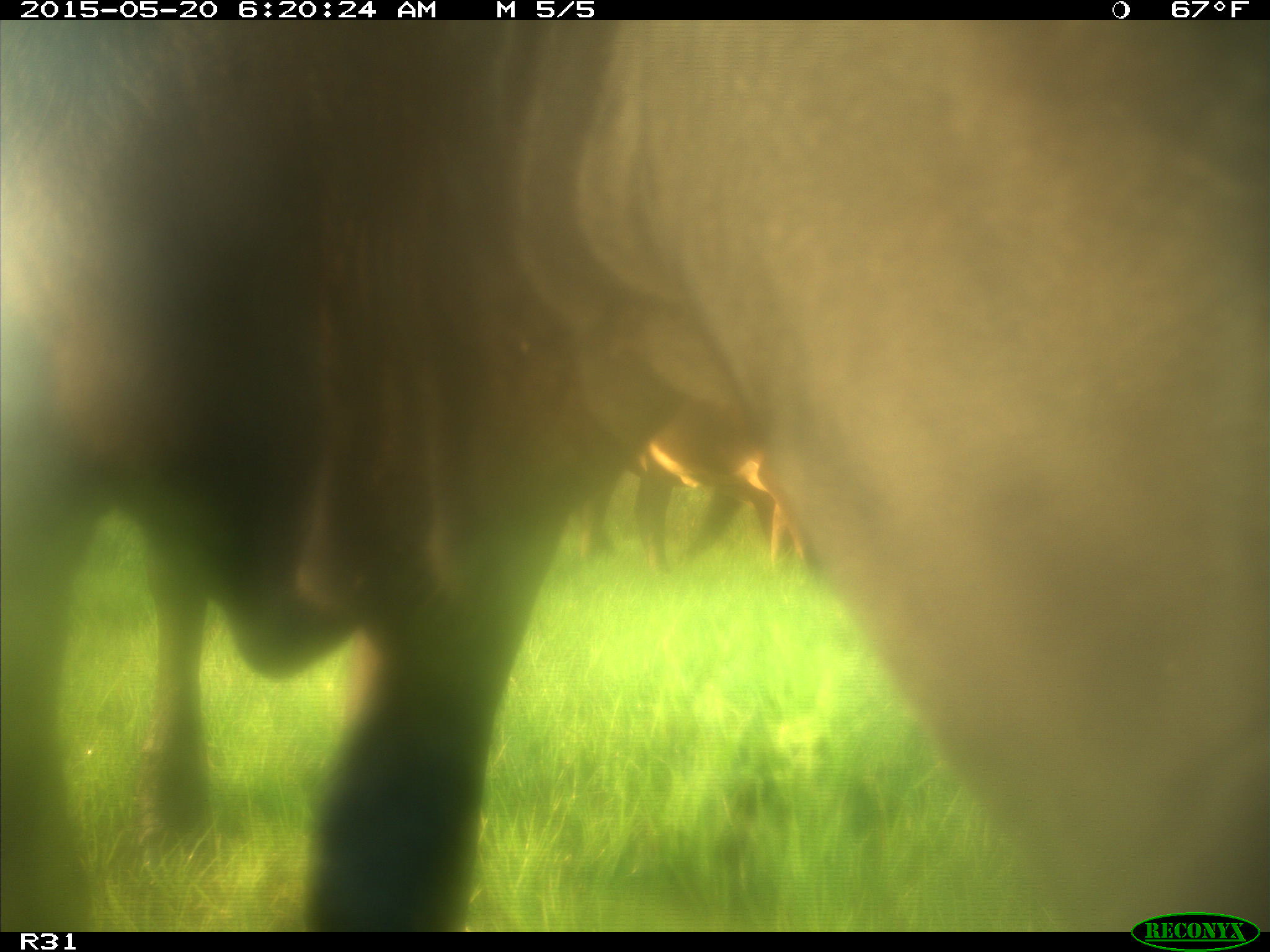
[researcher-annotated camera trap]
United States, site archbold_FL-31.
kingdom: Animalia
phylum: Chordata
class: Mammalia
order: Artiodactyla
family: Bovidae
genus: Bos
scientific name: Bos taurus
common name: domestic cow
Bos taurus (domestic cow).